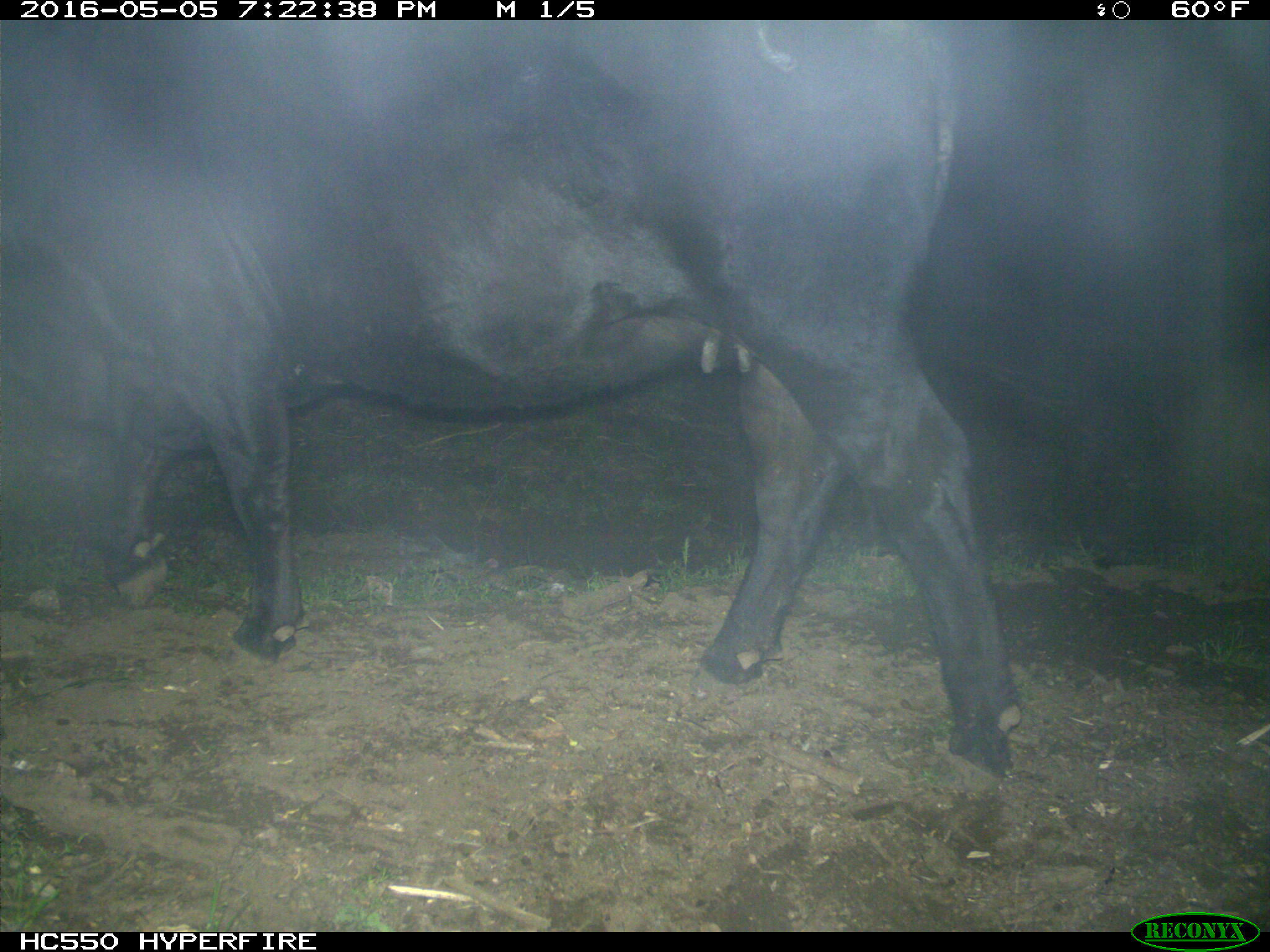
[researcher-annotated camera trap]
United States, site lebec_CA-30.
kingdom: Animalia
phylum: Chordata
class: Mammalia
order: Artiodactyla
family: Bovidae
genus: Bos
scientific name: Bos taurus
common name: domestic cow